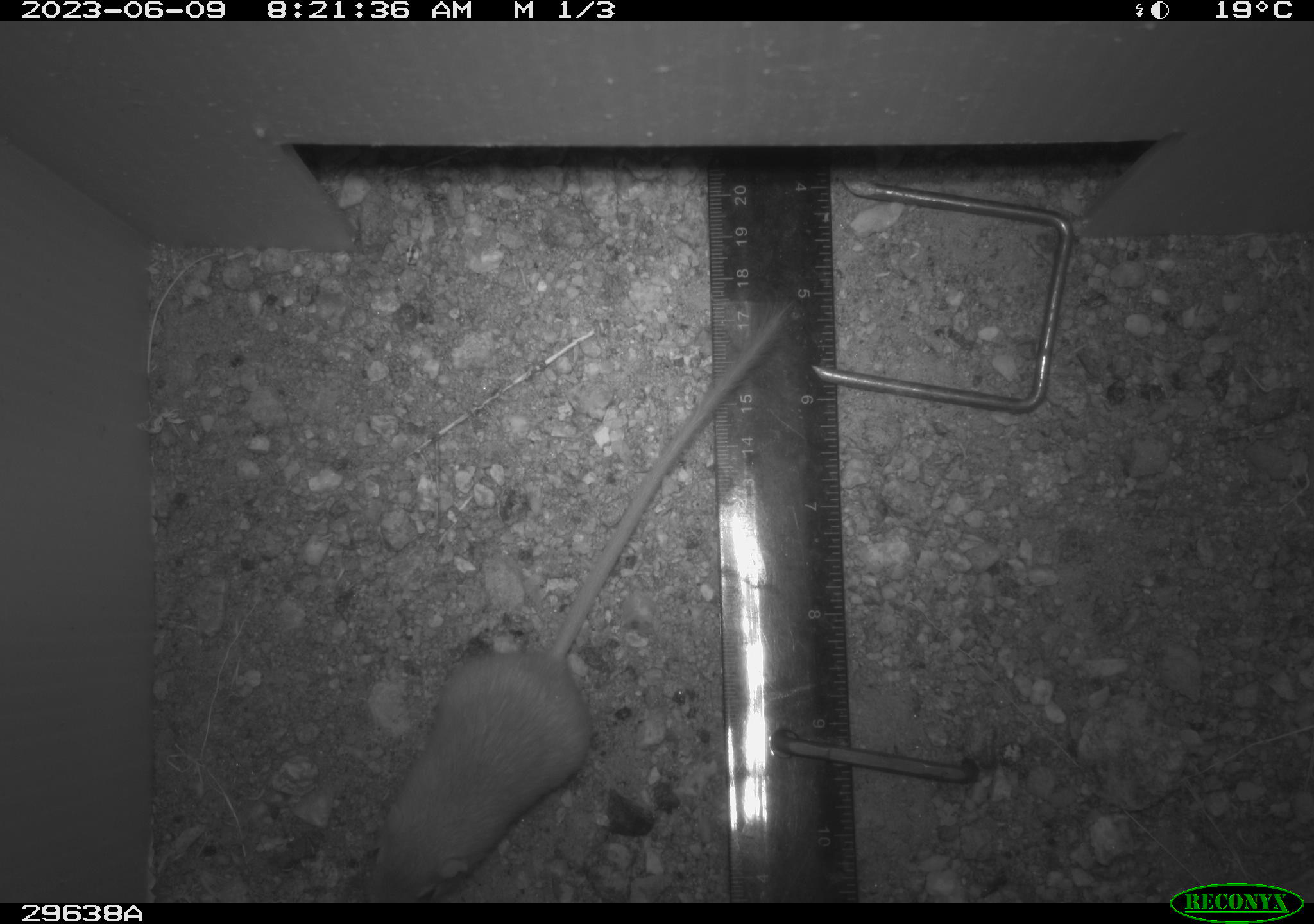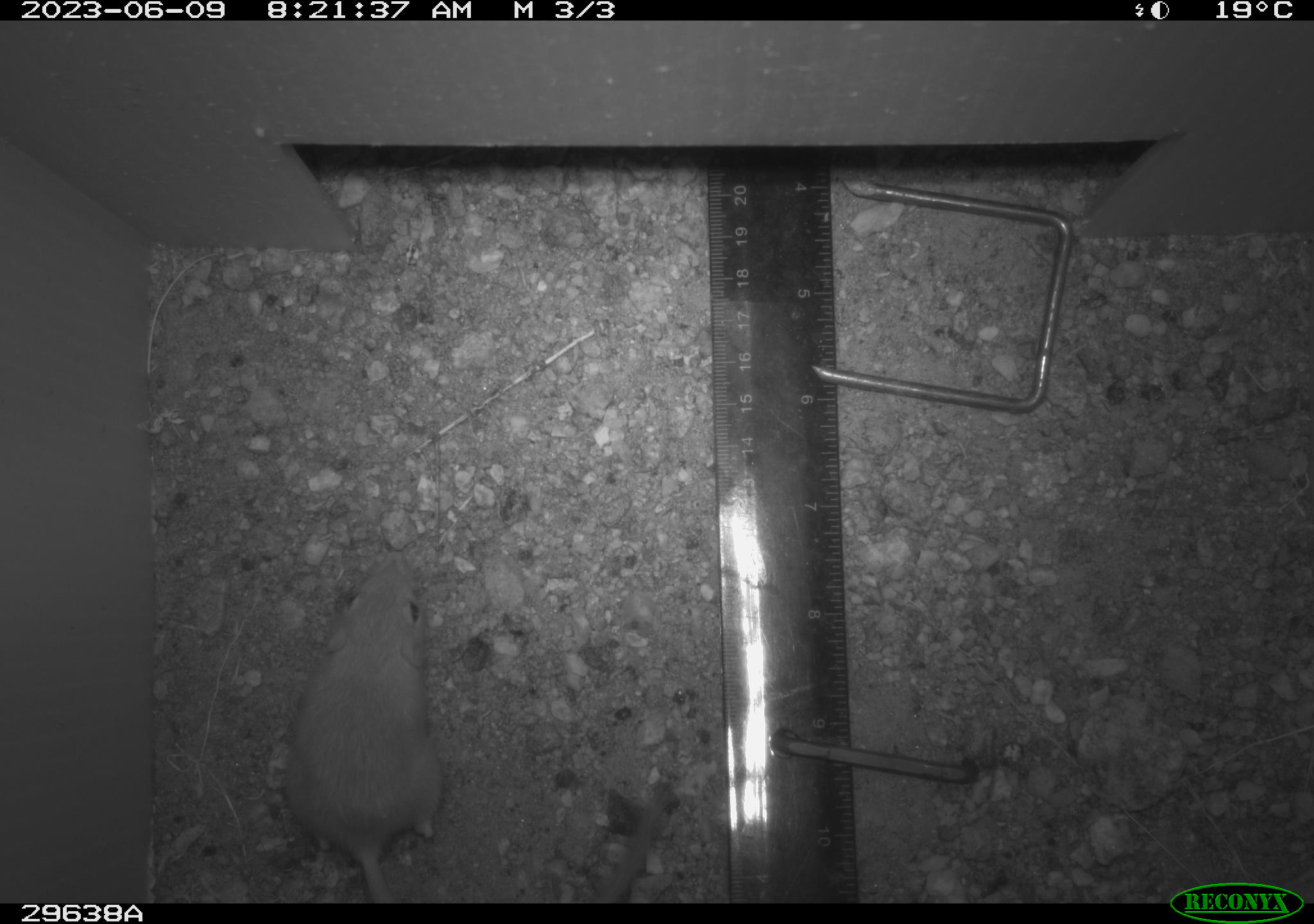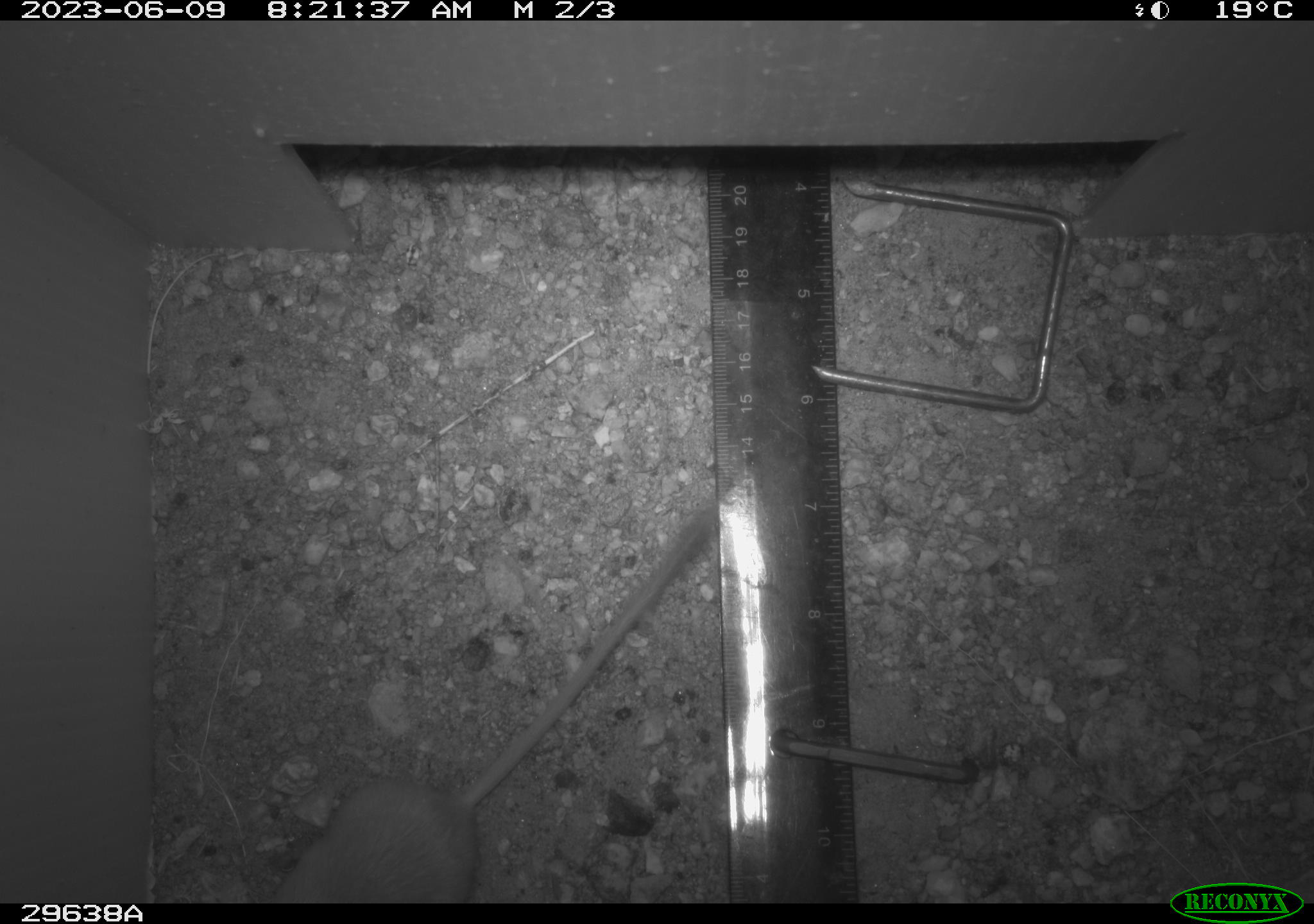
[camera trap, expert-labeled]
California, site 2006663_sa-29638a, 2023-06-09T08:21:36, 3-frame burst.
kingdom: Animalia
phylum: Chordata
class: Mammalia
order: Rodentia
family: Heteromyidae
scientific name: Heteromyidae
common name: kangaroo rats and pocket mice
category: heteromyidae family